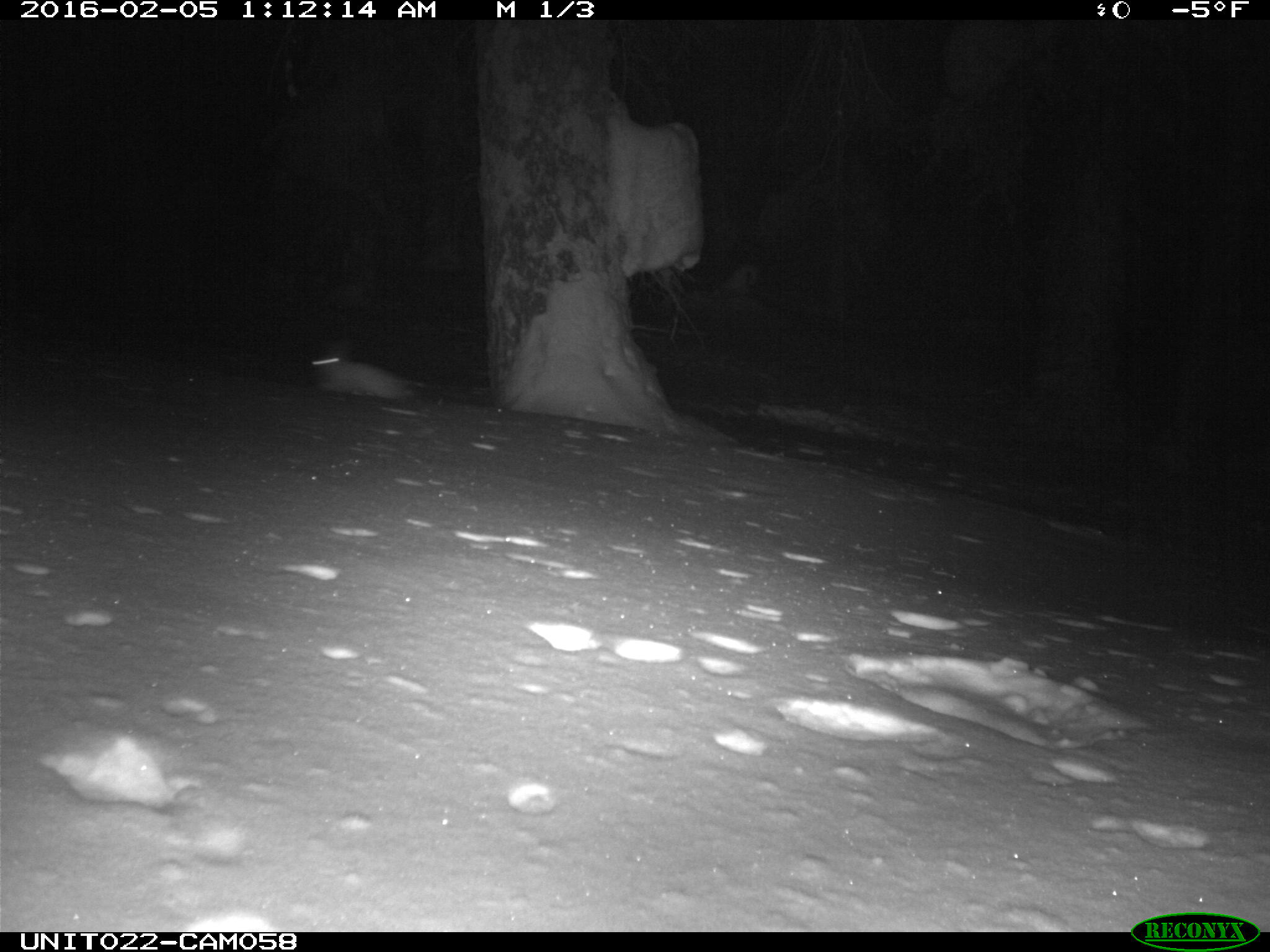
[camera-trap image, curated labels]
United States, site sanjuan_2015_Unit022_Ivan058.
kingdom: Animalia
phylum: Chordata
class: Mammalia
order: Lagomorpha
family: Leporidae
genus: Lepus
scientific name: Lepus americanus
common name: snowshoe hare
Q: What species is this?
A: Lepus americanus (snowshoe hare).